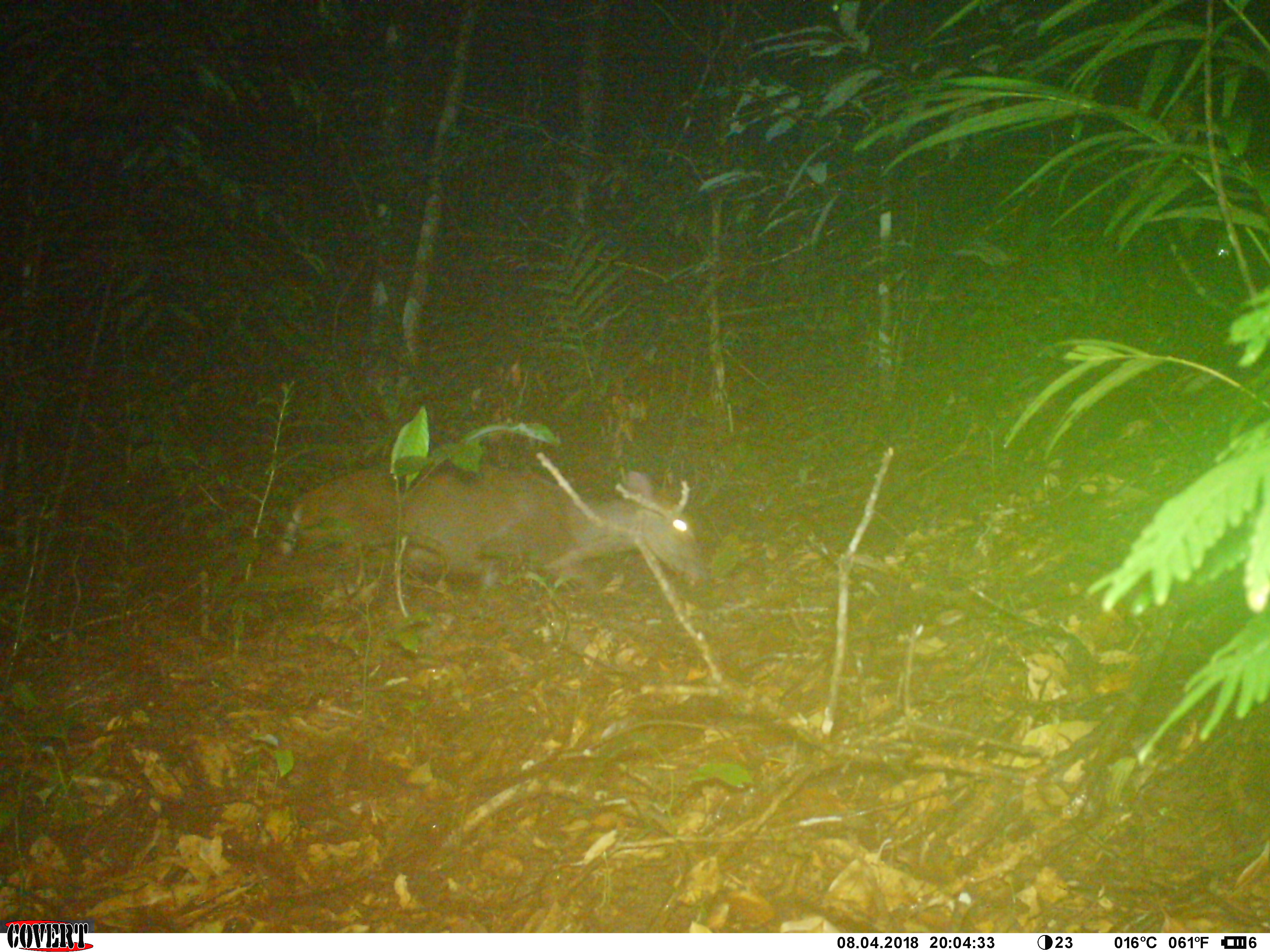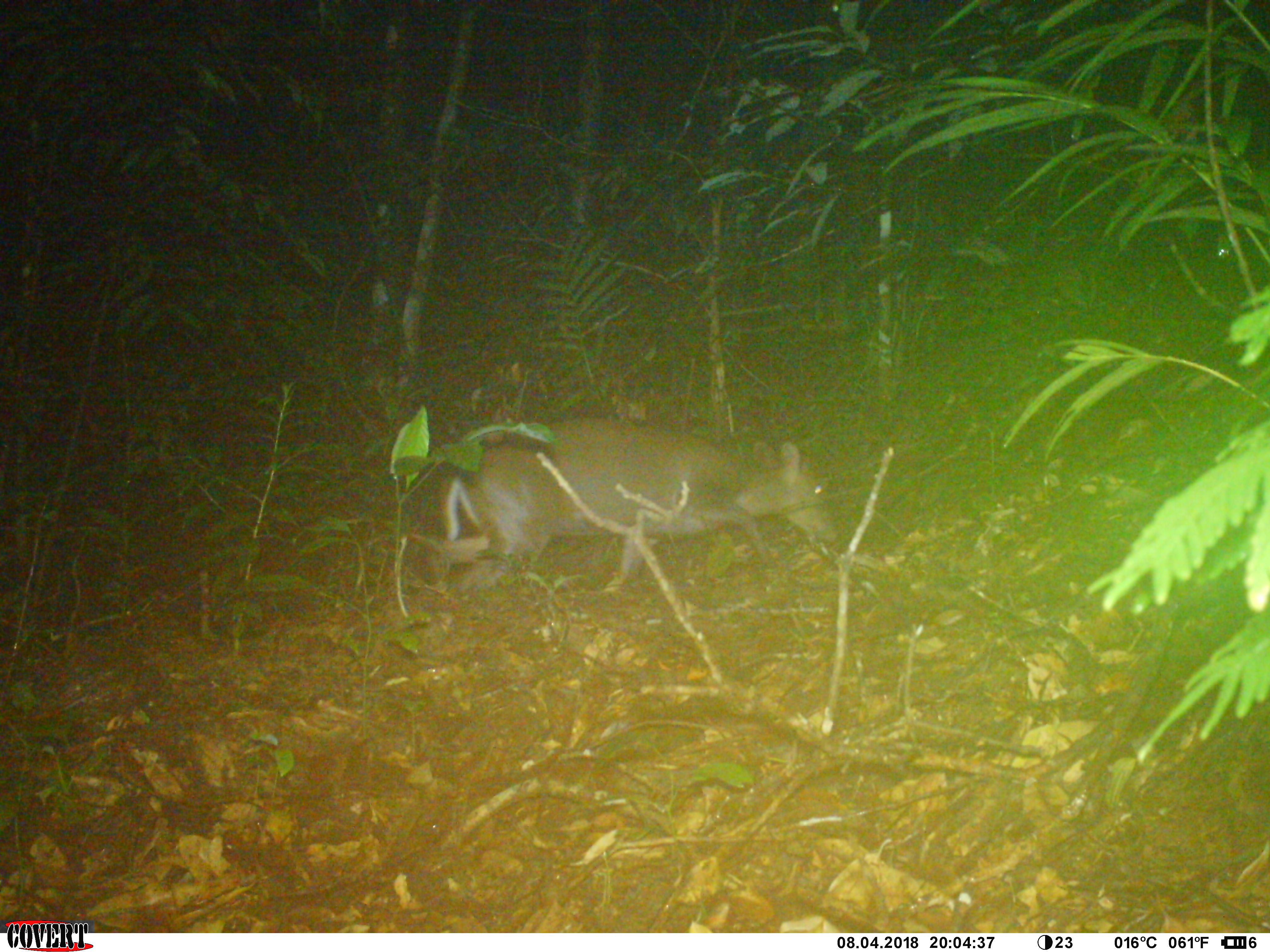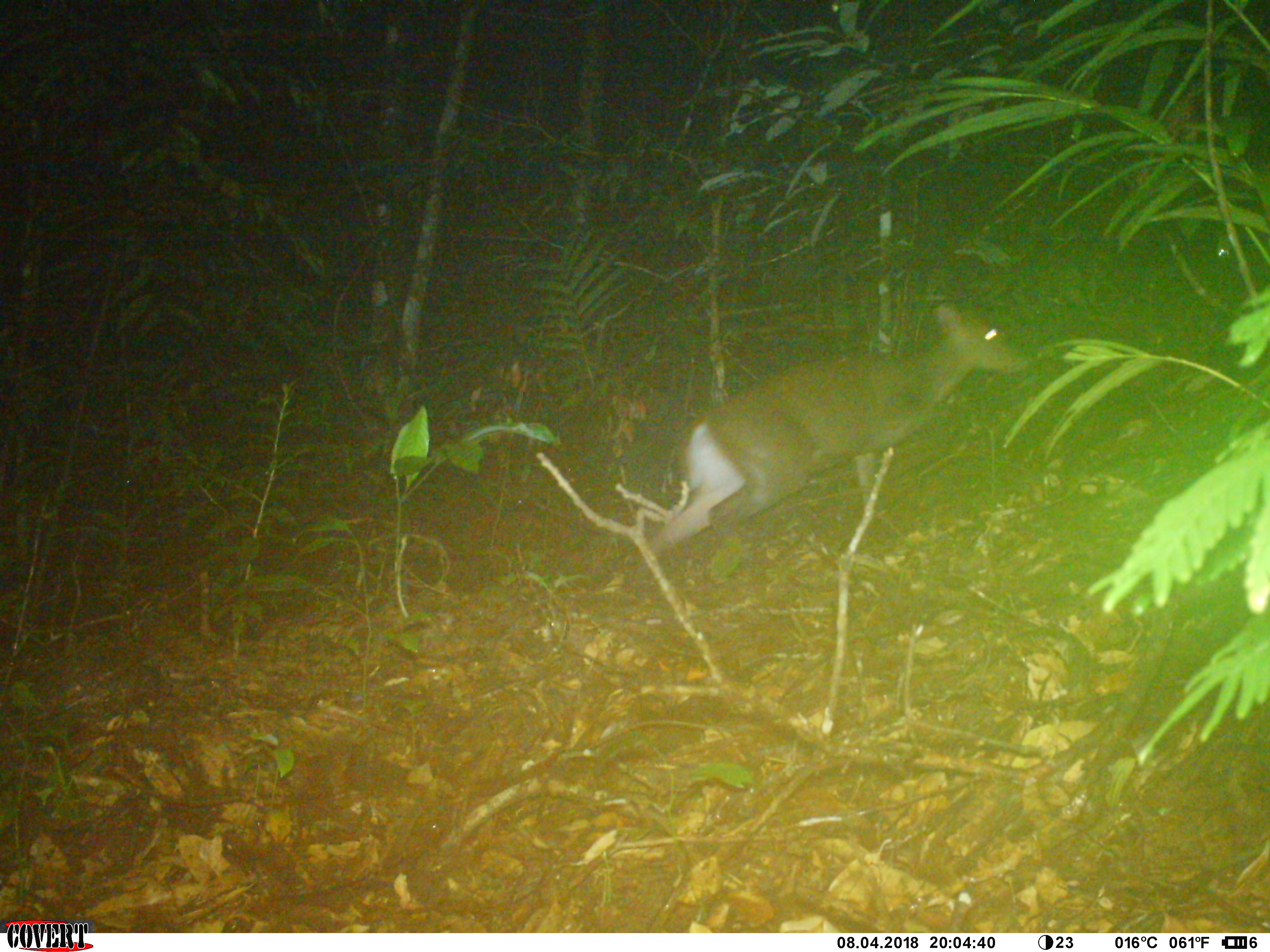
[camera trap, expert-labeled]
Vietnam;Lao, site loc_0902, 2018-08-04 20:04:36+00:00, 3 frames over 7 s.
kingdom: Animalia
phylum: Chordata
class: Mammalia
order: Artiodactyla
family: Cervidae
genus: Muntiacus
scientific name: Muntiacus rooseveltorum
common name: roosevelt's muntjac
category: roosevelts muntjac group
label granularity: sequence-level